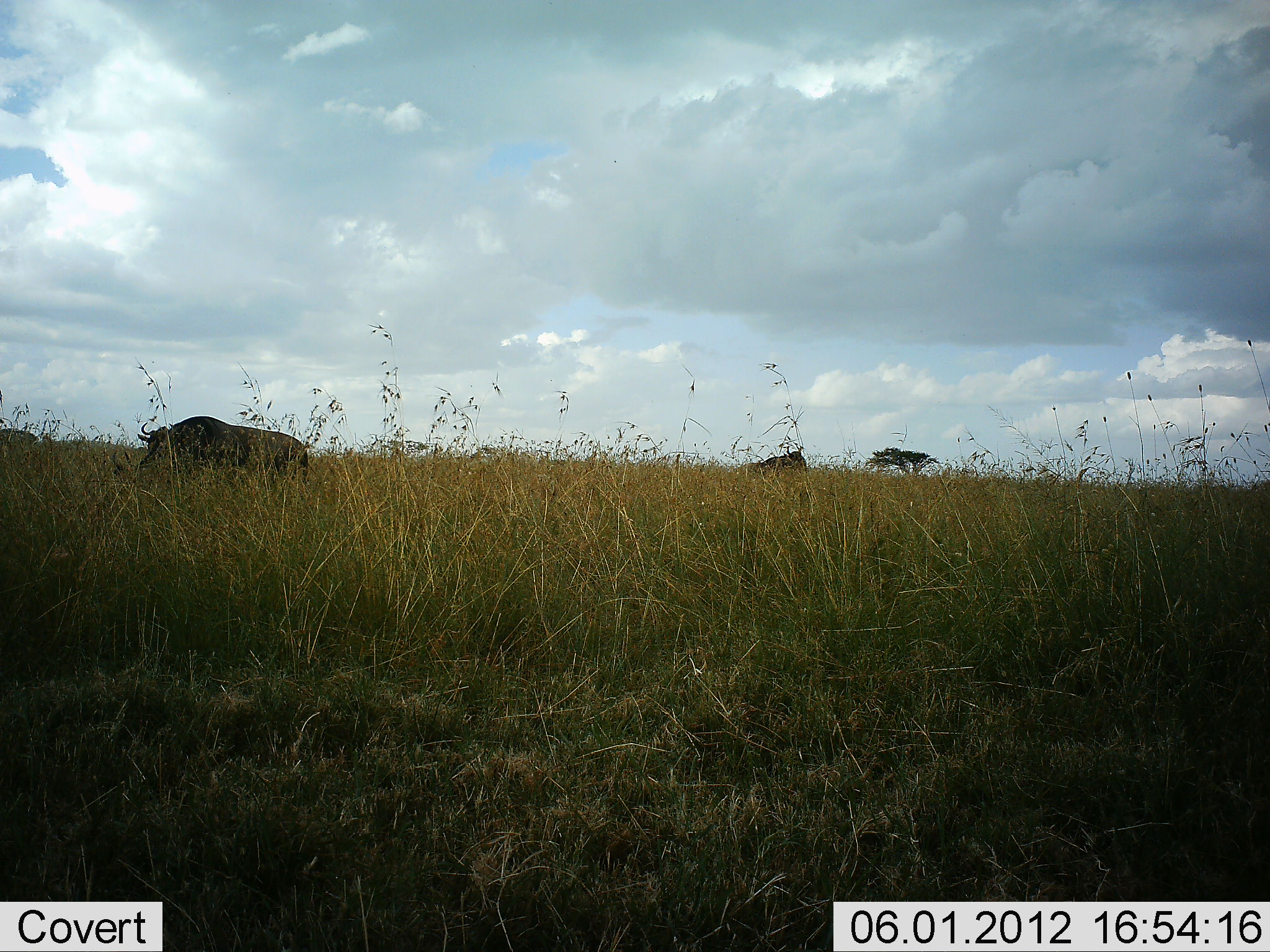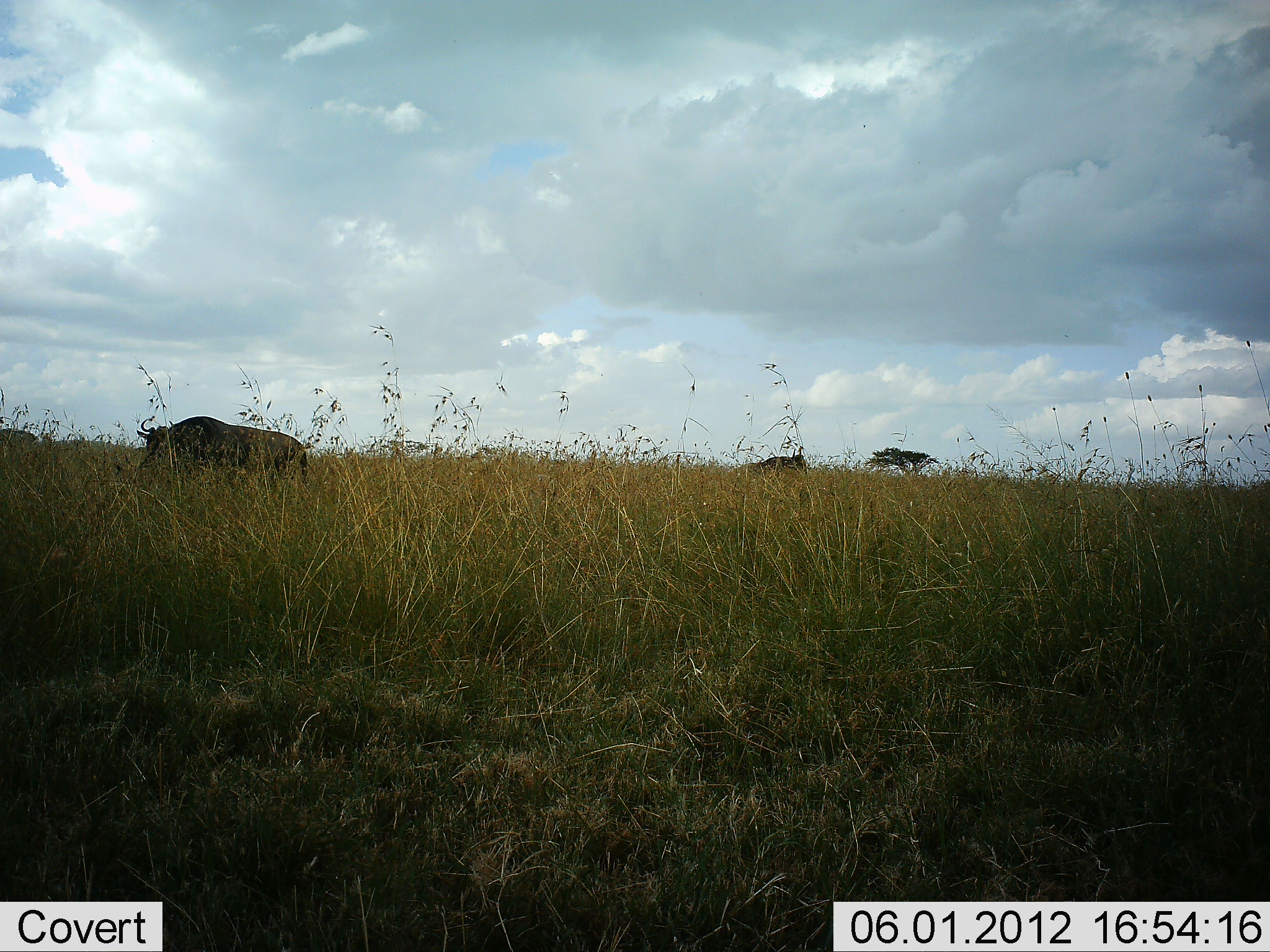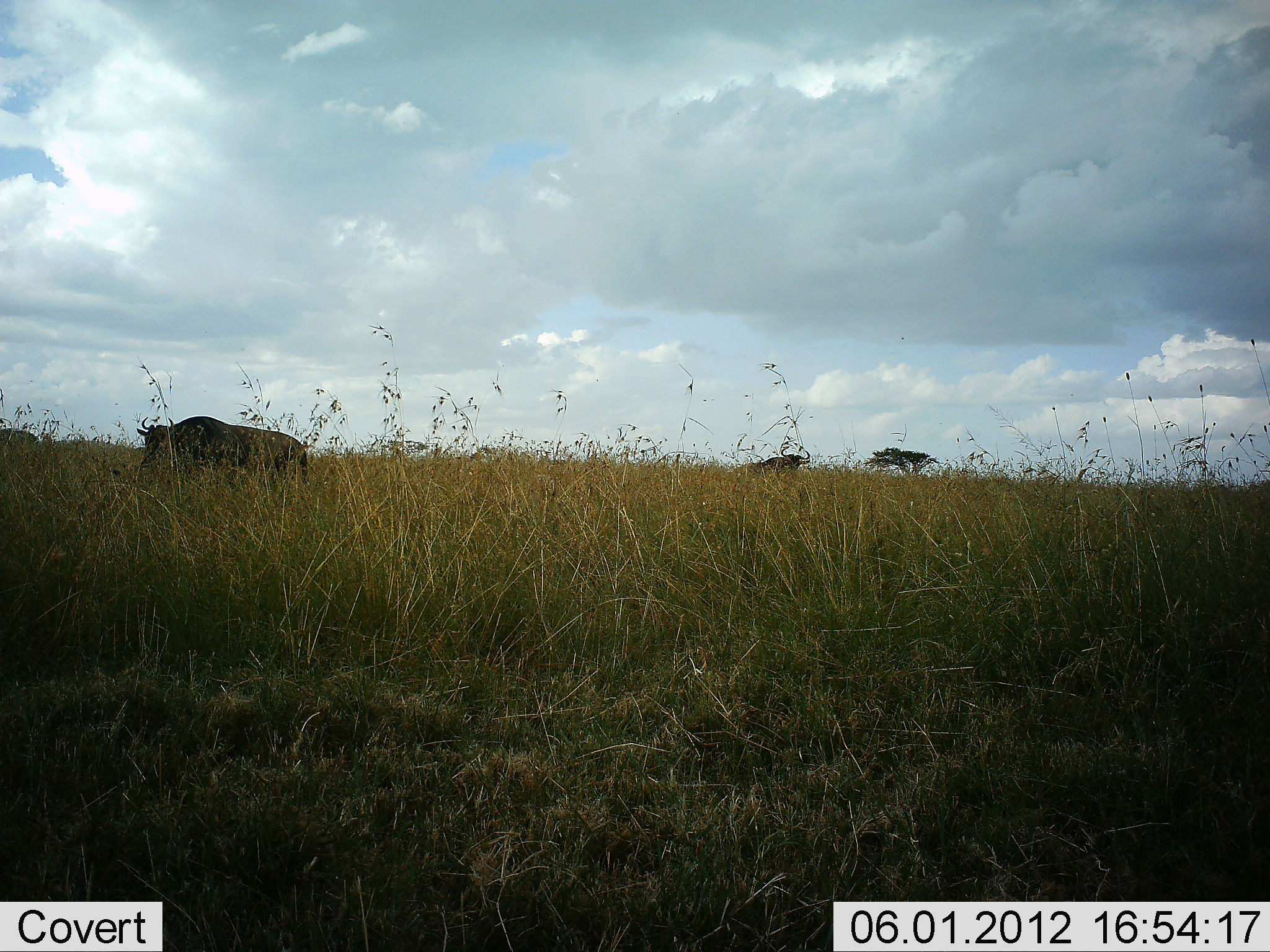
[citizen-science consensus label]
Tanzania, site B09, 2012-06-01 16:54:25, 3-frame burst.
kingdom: Animalia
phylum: Chordata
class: Mammalia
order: Artiodactyla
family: Bovidae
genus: Connochaetes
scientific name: Connochaetes taurinus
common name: blue wildebeest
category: wildebeest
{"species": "wildebeest (blue wildebeest) (Connochaetes taurinus)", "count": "2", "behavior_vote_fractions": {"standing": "60%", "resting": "0%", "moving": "0%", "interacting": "0%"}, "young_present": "0%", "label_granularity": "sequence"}